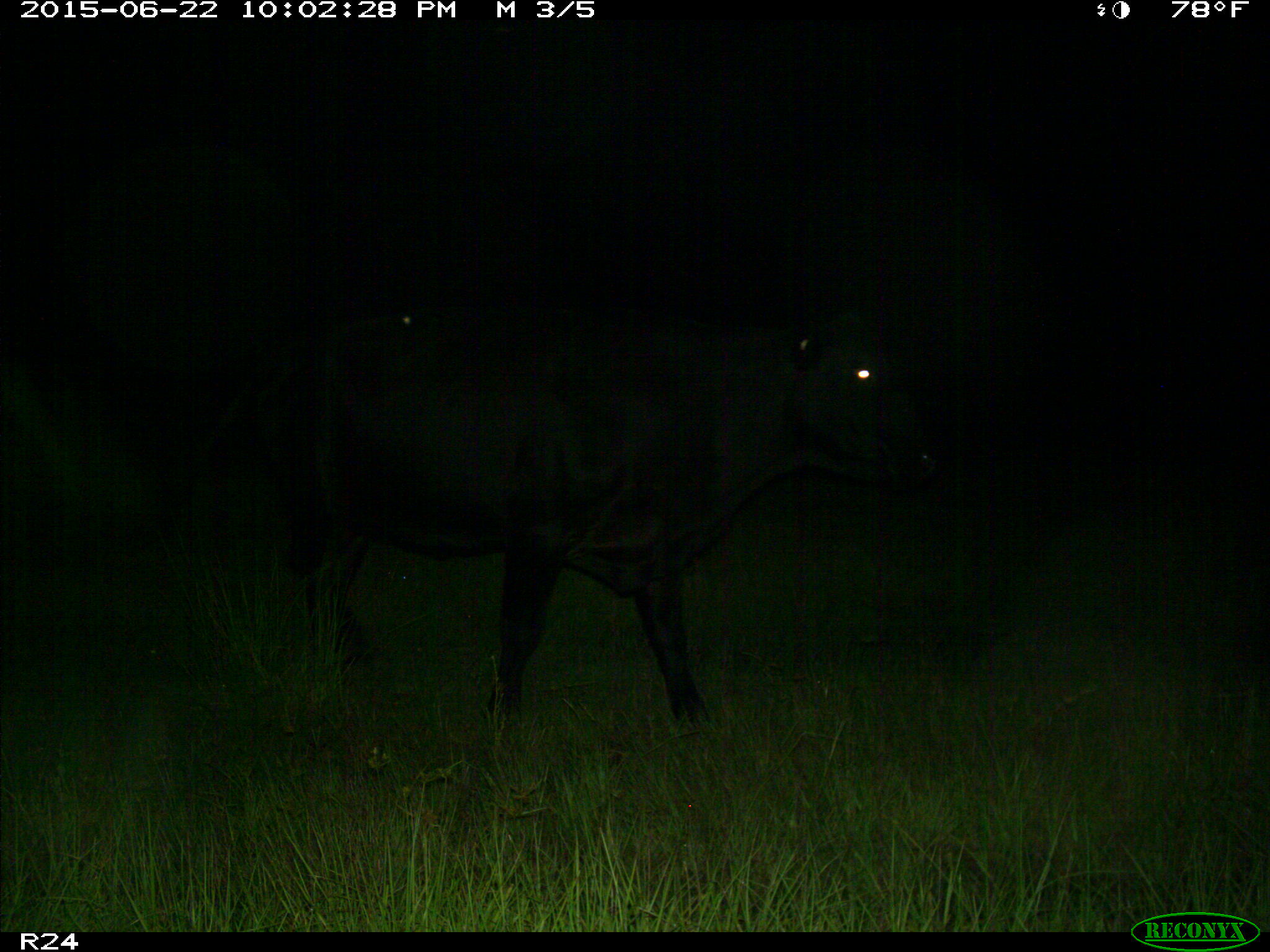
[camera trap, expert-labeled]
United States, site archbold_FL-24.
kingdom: Animalia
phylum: Chordata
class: Mammalia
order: Artiodactyla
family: Bovidae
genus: Bos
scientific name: Bos taurus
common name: domestic cow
Bos taurus (domestic cow).